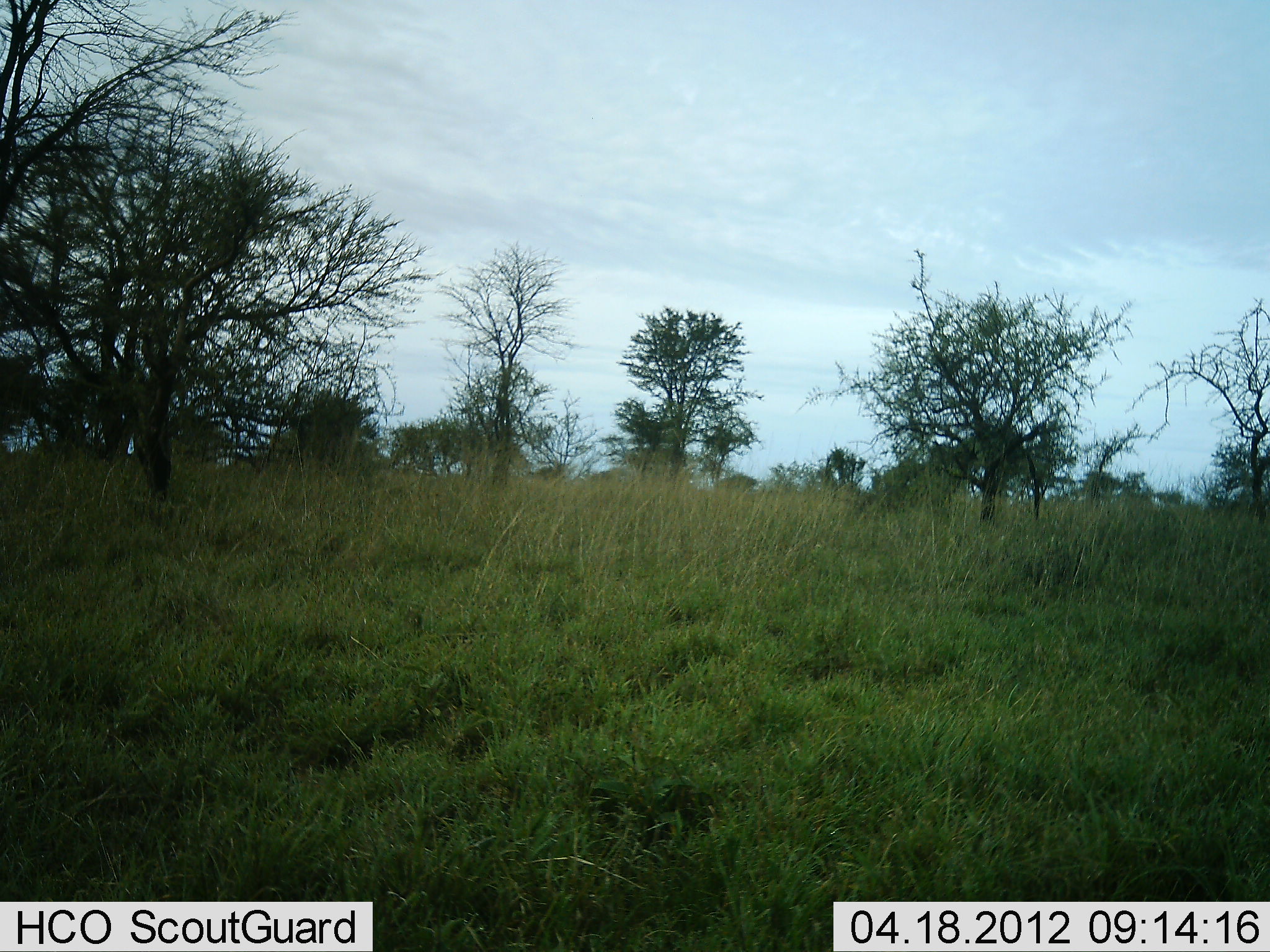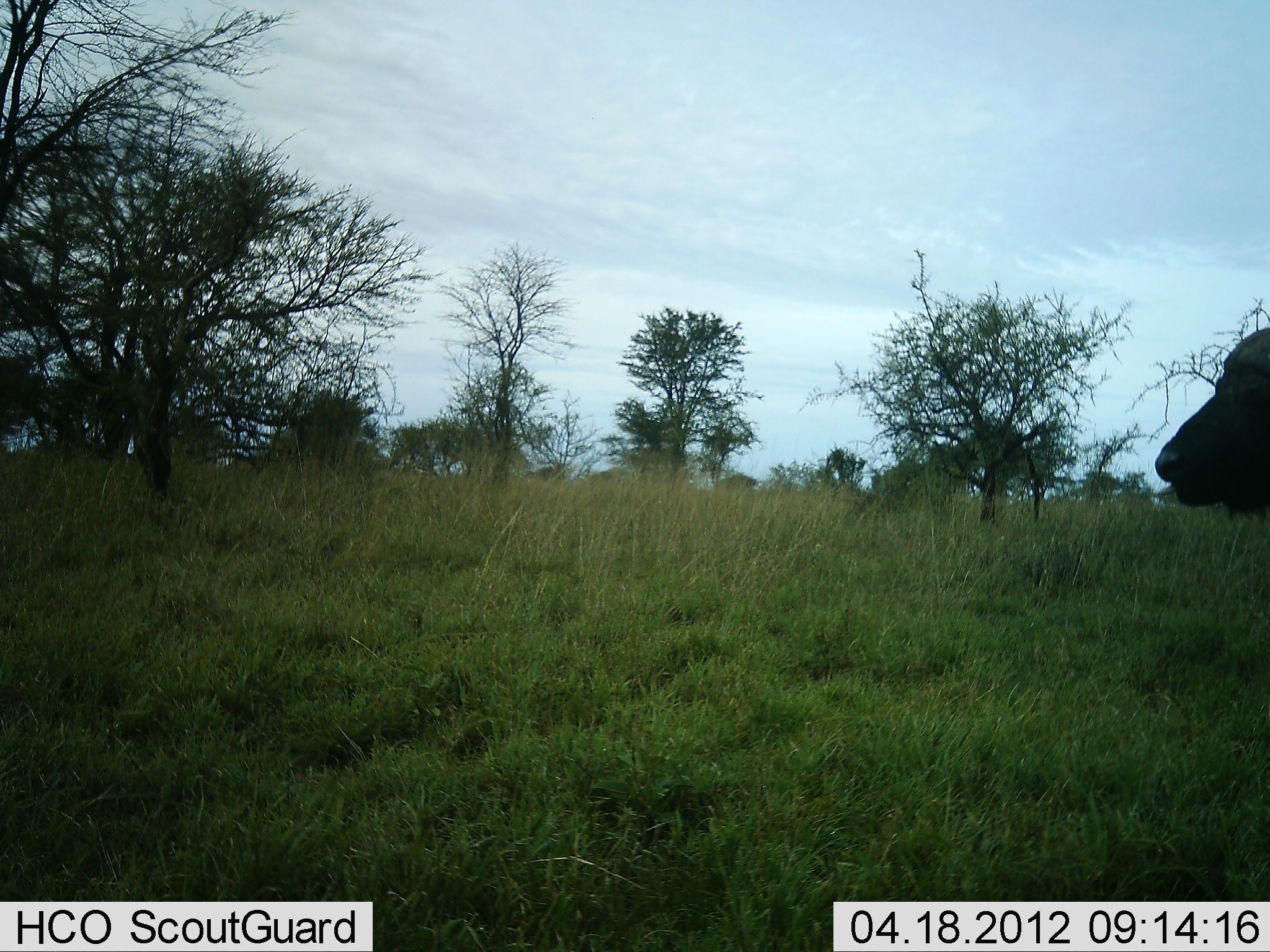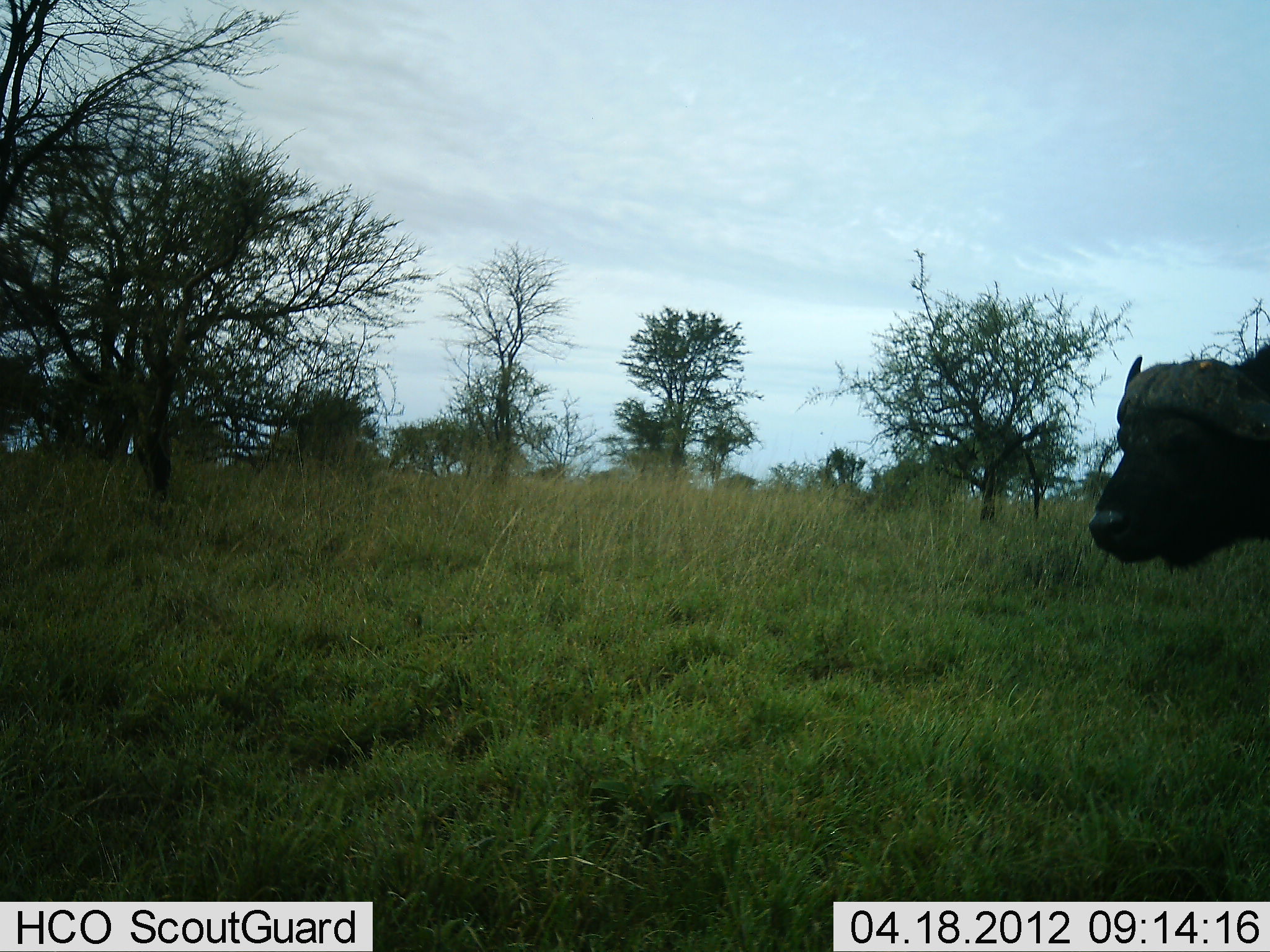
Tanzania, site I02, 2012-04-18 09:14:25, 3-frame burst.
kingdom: Animalia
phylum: Chordata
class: Mammalia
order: Artiodactyla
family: Bovidae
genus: Syncerus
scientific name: Syncerus caffer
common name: cape buffalo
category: buffalo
Buffalo (cape buffalo) (Syncerus caffer), count 1. Behavior (volunteer vote fractions): standing 6%, resting 0%, moving 97%, interacting 0%. Young present (vote fraction): 0%. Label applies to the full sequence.